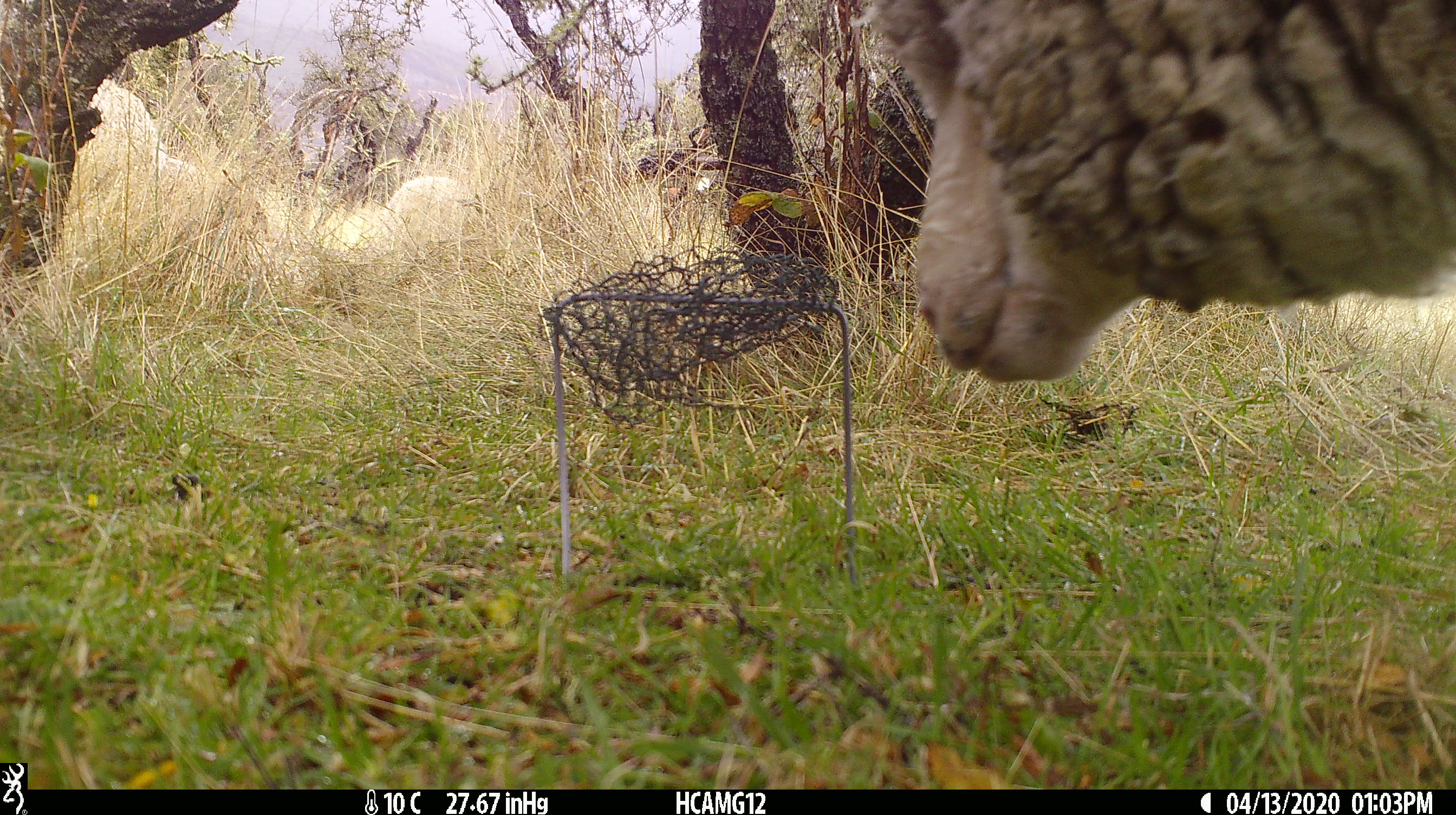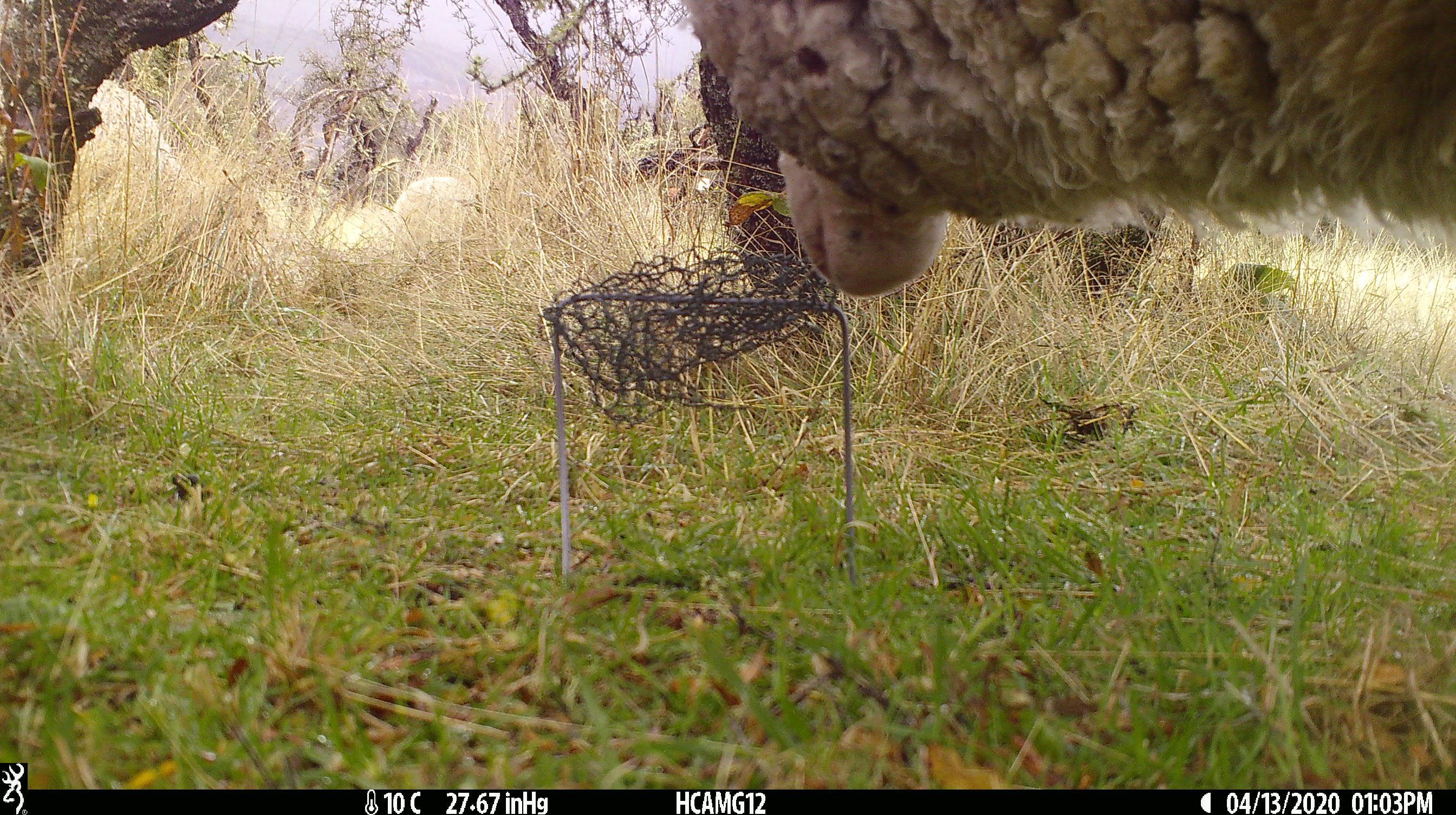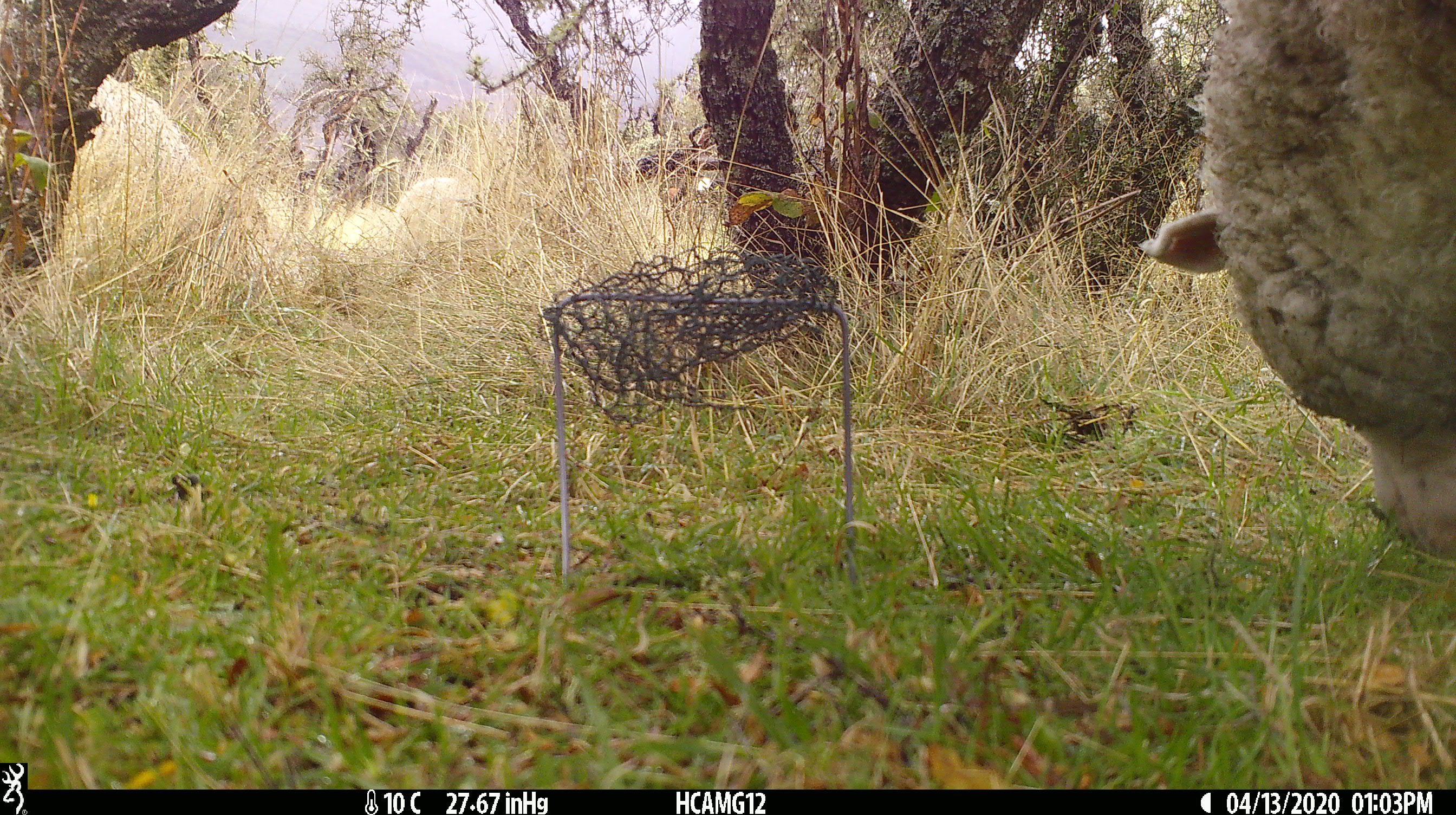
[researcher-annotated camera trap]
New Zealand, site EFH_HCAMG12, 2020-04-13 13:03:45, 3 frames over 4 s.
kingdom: Animalia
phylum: Chordata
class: Mammalia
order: Artiodactyla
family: Bovidae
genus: Ovis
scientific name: Ovis aries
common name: domestic sheep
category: sheep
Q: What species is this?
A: Sheep (domestic sheep) (Ovis aries).